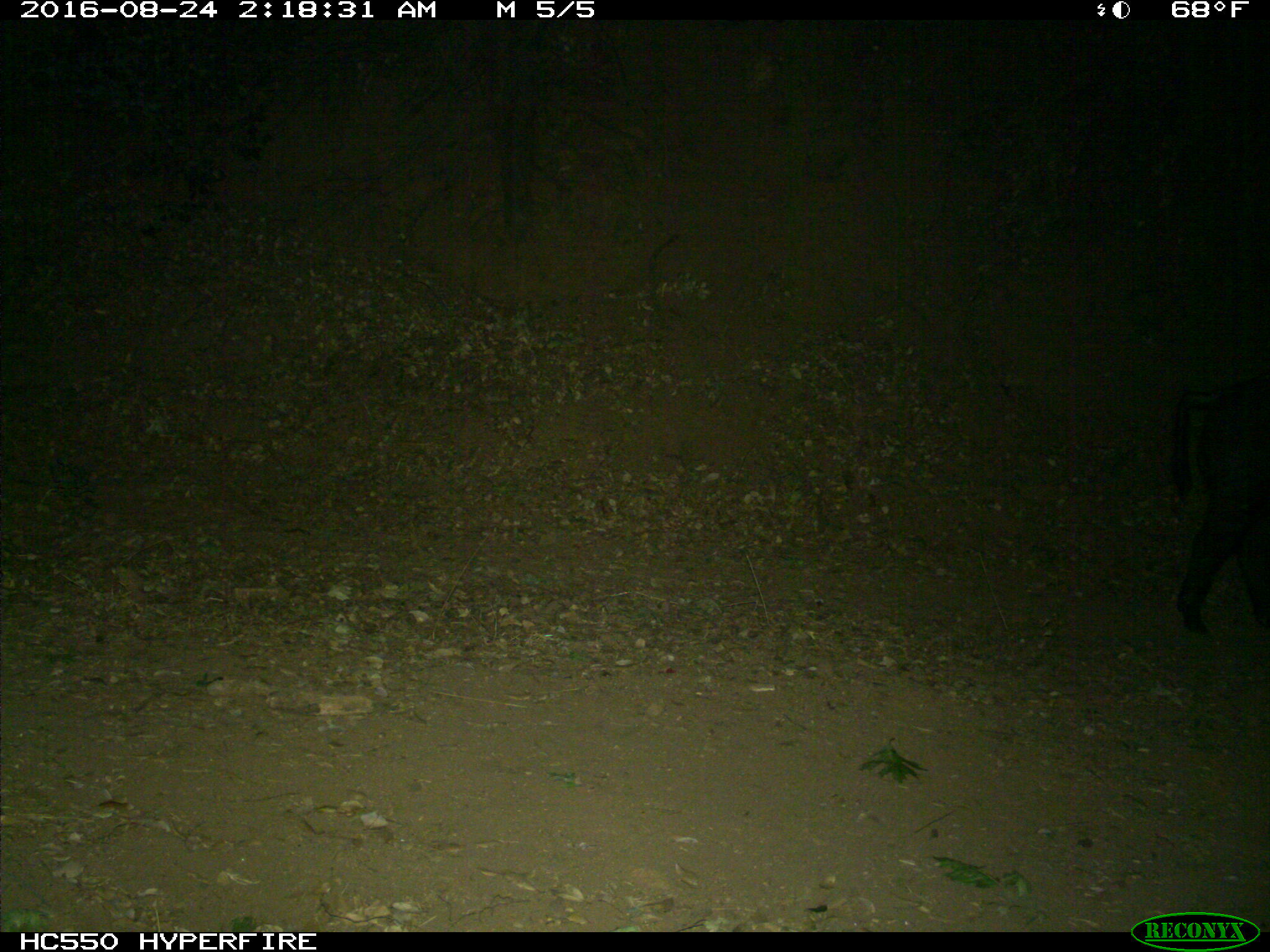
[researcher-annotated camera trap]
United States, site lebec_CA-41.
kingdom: Animalia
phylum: Chordata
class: Mammalia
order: Artiodactyla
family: Suidae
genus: Sus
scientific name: Sus scrofa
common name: wild boar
Sus scrofa (wild boar).